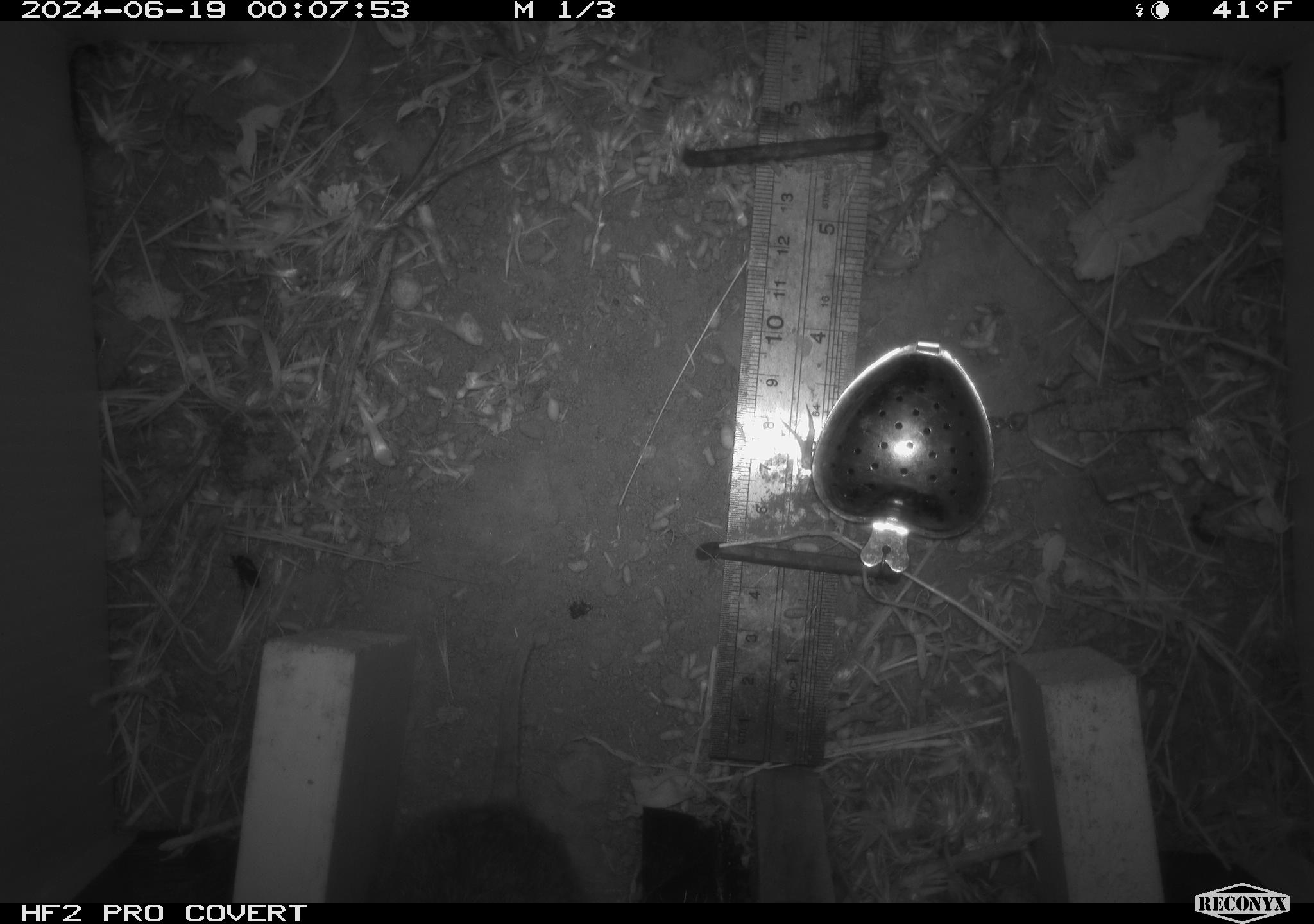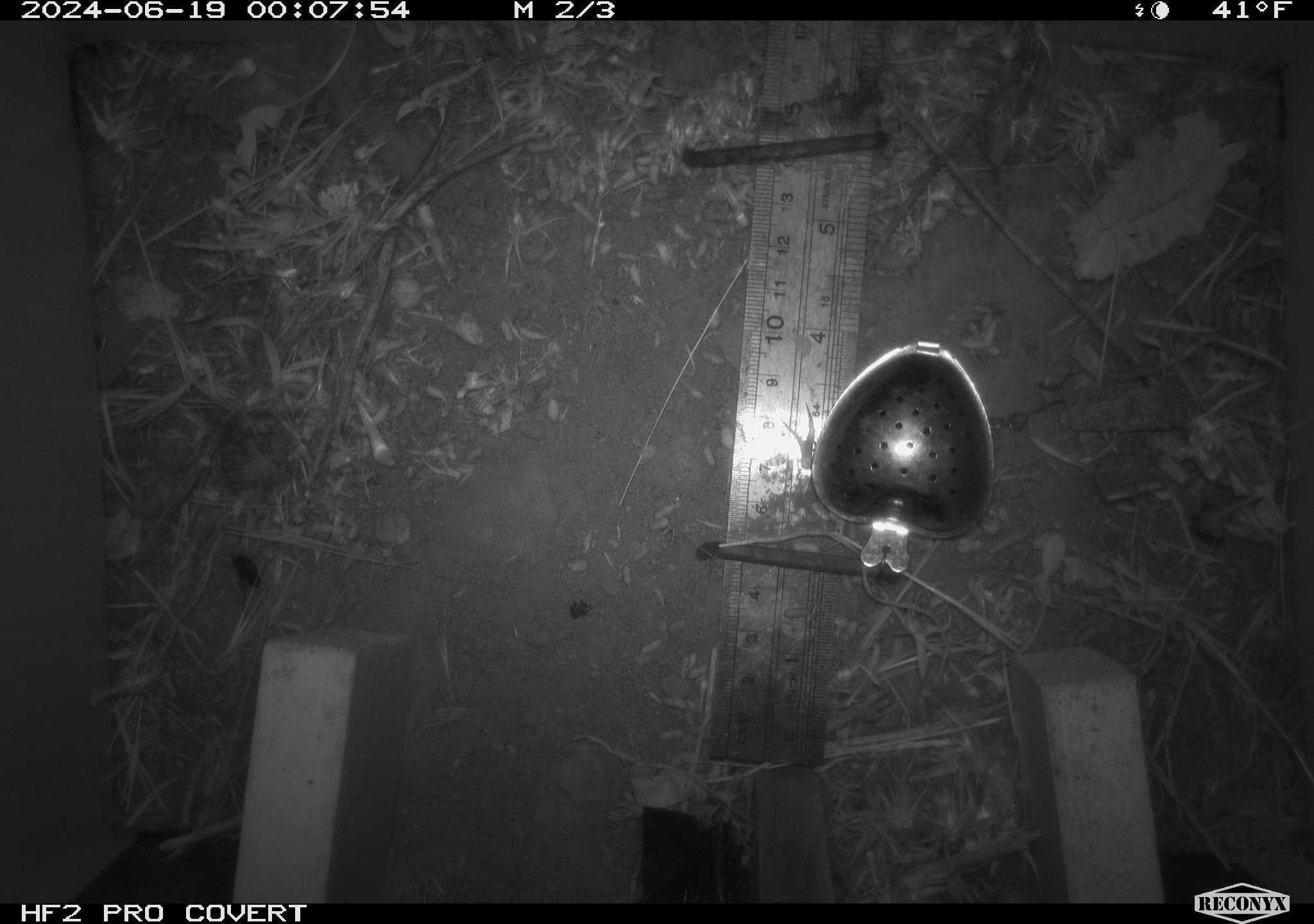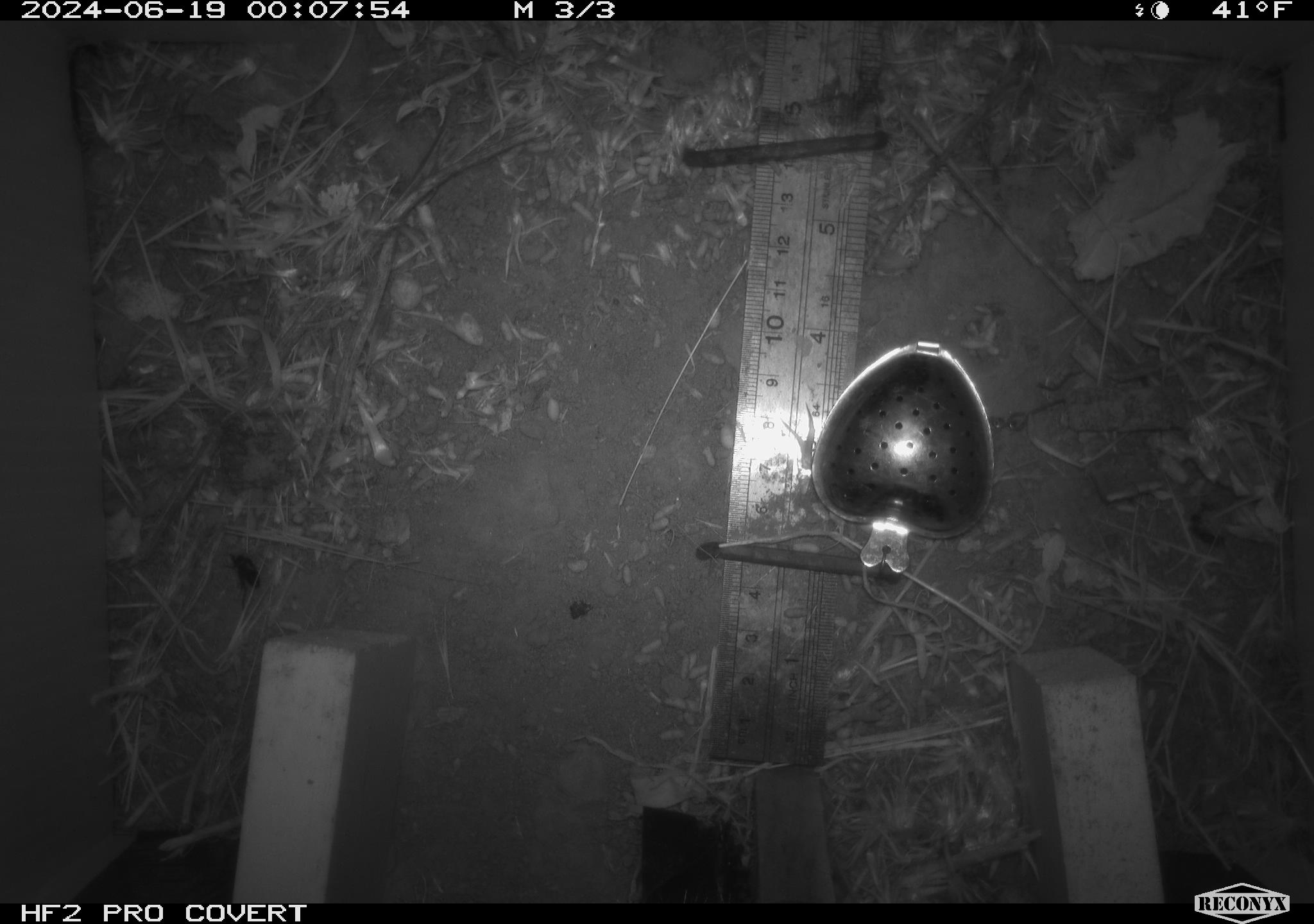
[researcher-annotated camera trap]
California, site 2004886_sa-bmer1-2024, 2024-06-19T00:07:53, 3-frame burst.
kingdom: Animalia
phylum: Chordata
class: Mammalia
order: Rodentia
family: Cricetidae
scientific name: Cricetidae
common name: hamsters, voles, lemmings, and allies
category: cricetidae family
Cricetidae family (hamsters, voles, lemmings, and allies) (Cricetidae).